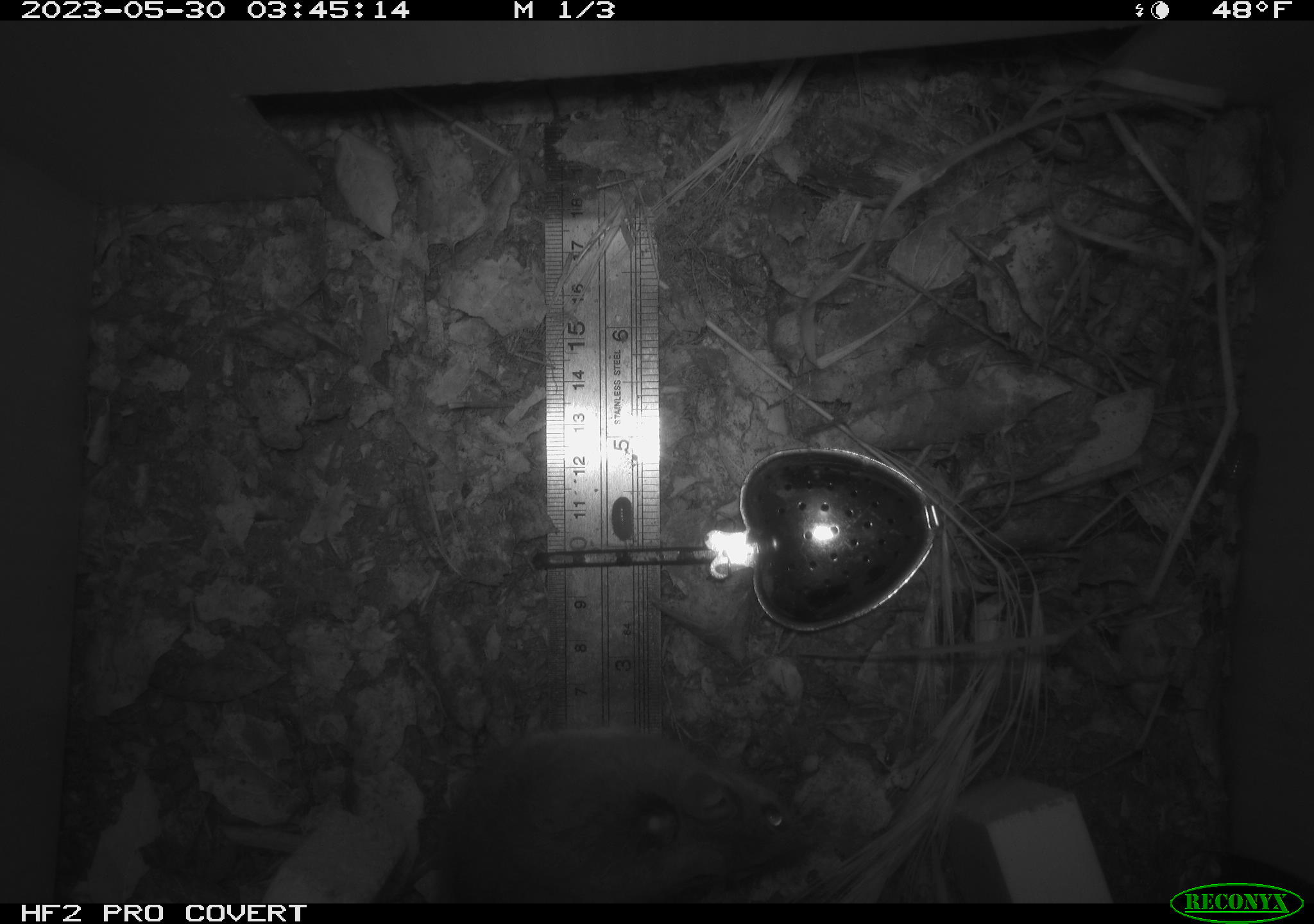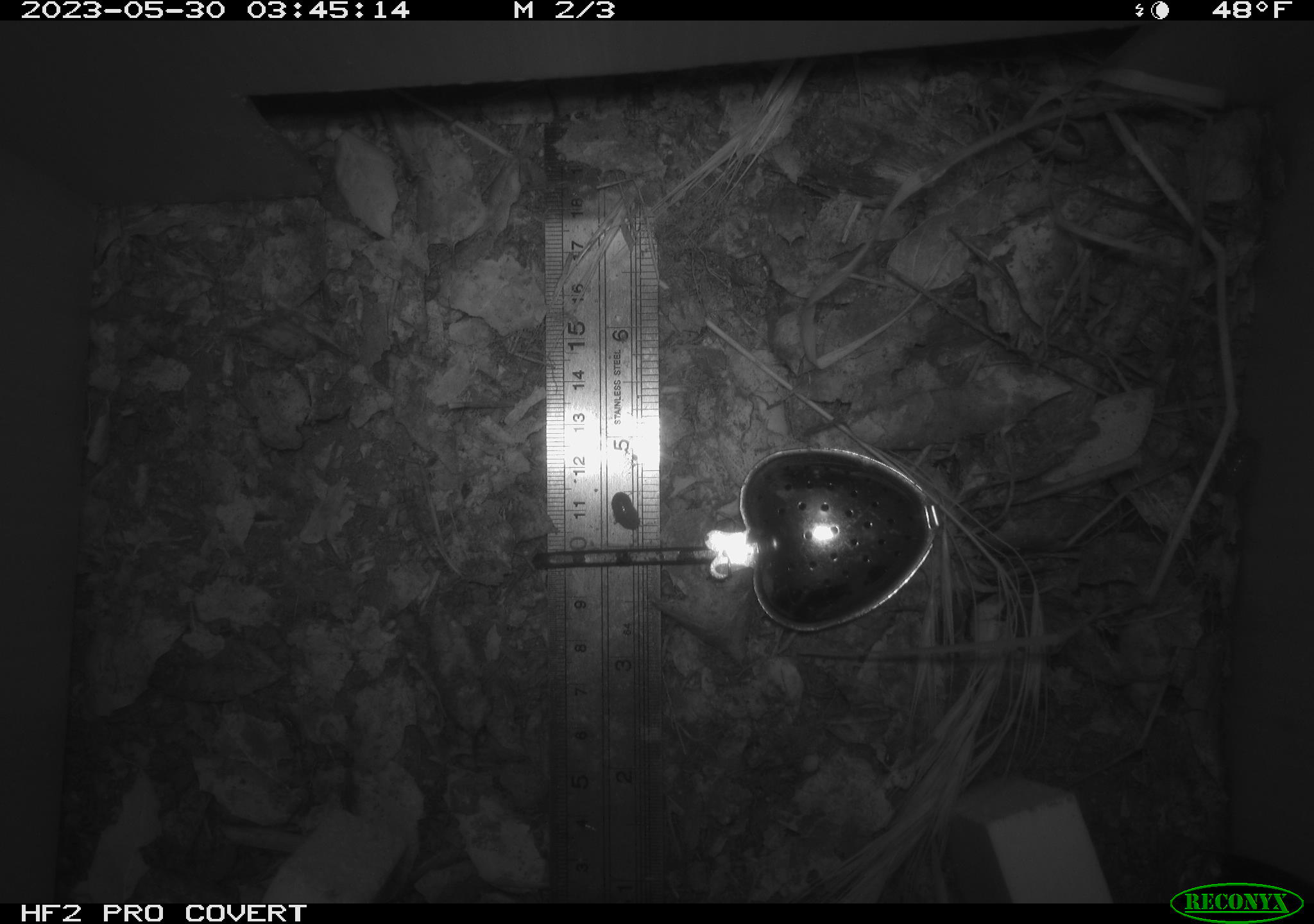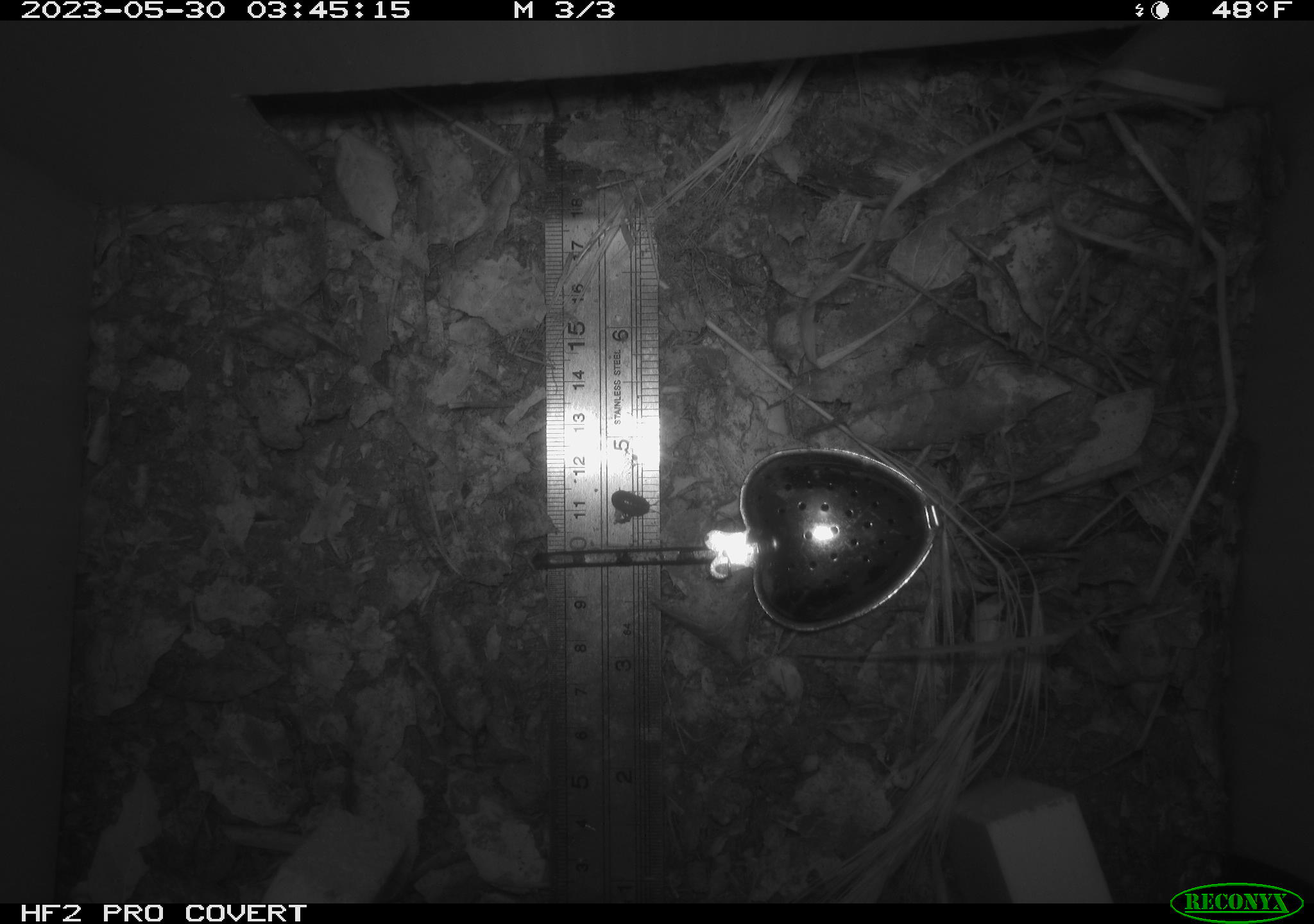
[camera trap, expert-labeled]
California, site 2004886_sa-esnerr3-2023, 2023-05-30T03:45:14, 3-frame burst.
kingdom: Animalia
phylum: Chordata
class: Mammalia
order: Rodentia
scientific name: Rodentia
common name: mouse species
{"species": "mouse species (Rodentia)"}